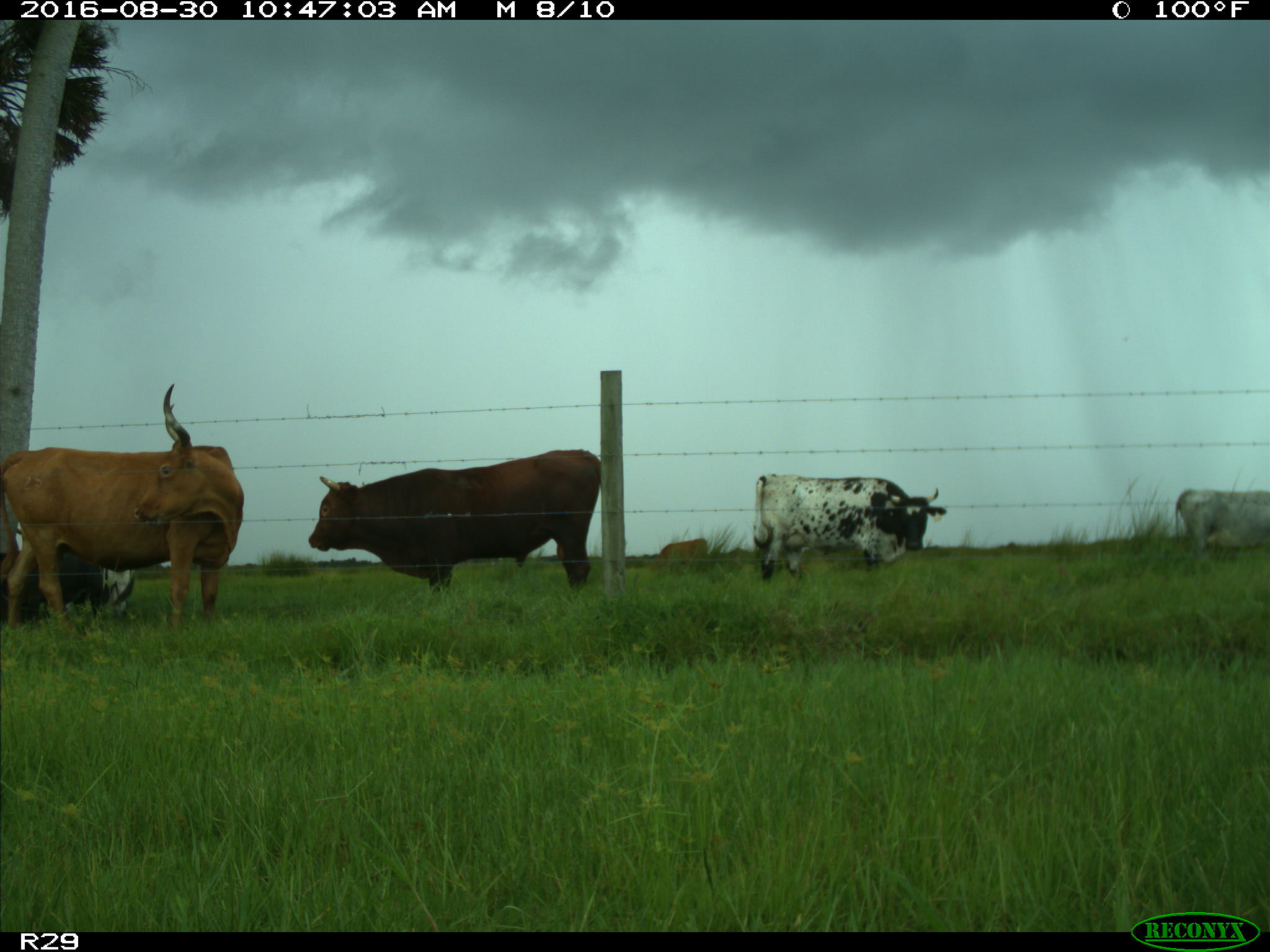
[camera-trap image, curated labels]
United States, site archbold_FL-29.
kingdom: Animalia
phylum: Chordata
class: Mammalia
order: Artiodactyla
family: Bovidae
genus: Bos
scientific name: Bos taurus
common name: domestic cow